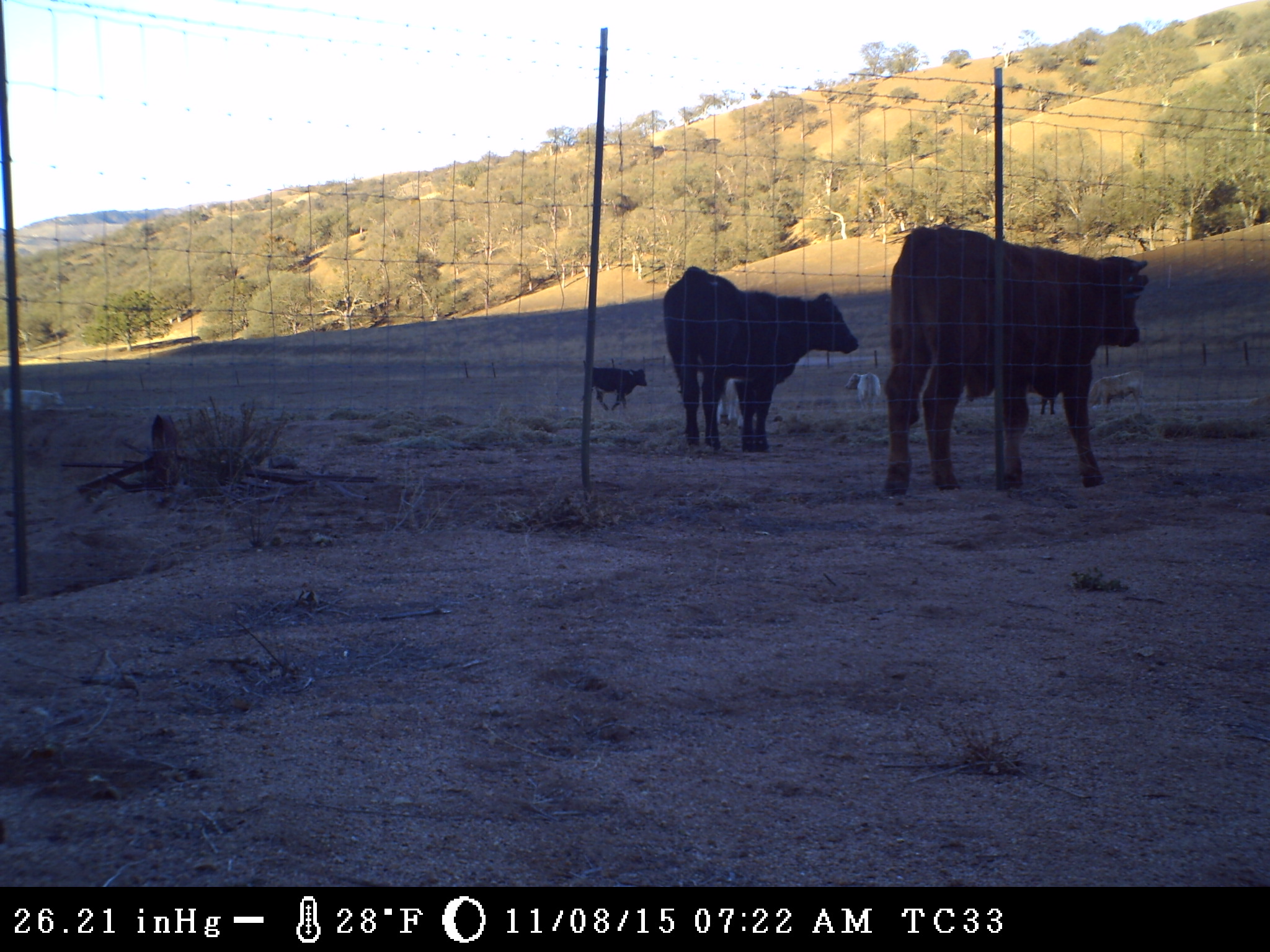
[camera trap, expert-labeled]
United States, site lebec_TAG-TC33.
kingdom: Animalia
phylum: Chordata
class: Mammalia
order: Artiodactyla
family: Bovidae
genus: Bos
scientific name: Bos taurus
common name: domestic cow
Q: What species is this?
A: Bos taurus (domestic cow).